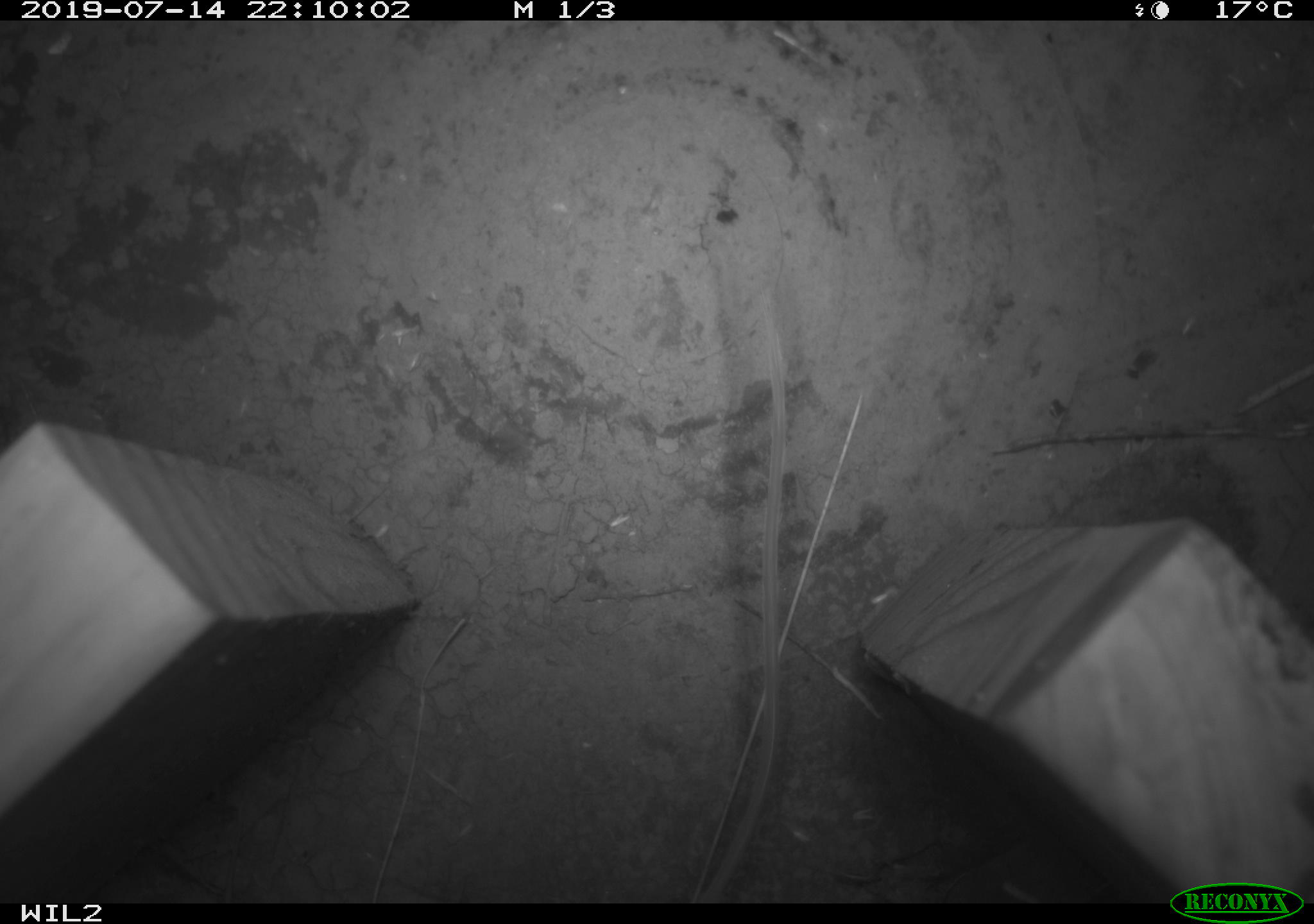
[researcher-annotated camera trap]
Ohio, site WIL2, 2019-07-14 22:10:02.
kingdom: Animalia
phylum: Chordata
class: Mammalia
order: Rodentia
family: Zapodidae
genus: Napaeozapus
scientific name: Napaeozapus insignis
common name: woodland jumping mouse